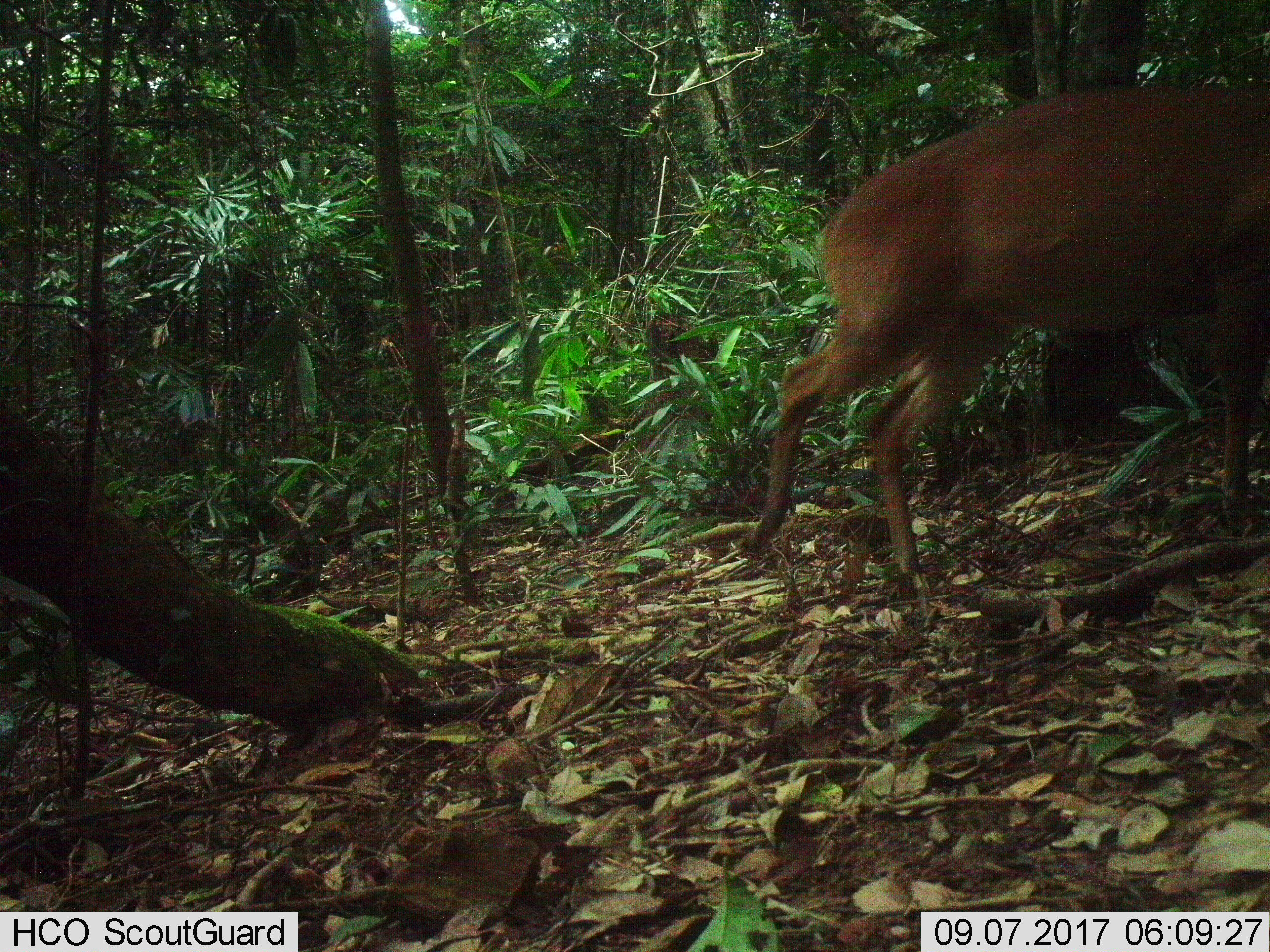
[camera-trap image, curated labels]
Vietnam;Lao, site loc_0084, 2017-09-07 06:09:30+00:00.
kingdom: Animalia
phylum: Chordata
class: Mammalia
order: Artiodactyla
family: Cervidae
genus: Muntiacus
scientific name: Muntiacus vuquangensis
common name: large-antlered muntjac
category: large antlered muntjac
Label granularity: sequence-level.